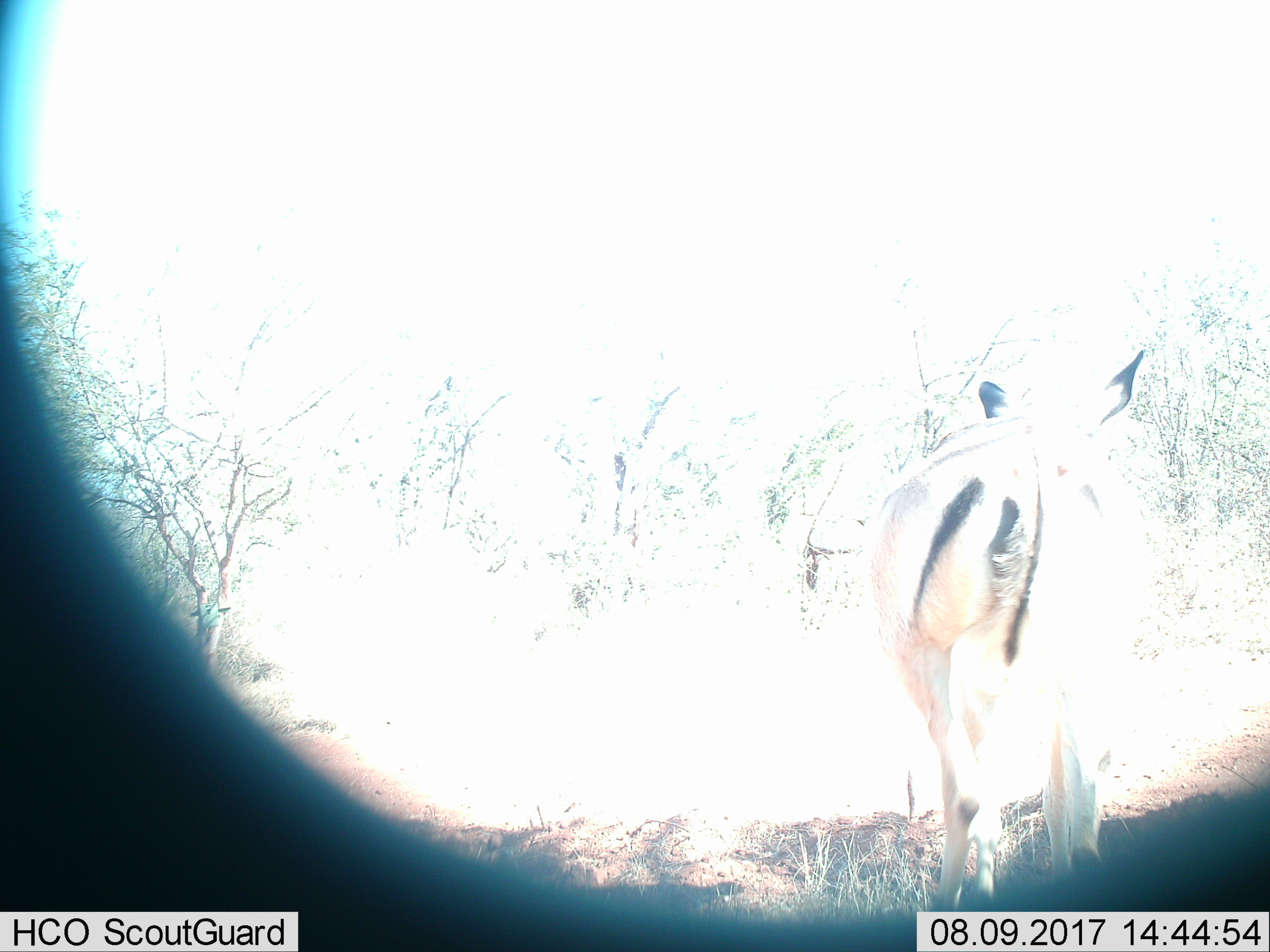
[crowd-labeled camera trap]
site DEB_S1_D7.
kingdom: Animalia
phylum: Chordata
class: Mammalia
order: Artiodactyla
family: Bovidae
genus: Aepyceros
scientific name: Aepyceros melampus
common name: impala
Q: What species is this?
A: Impala (Aepyceros melampus).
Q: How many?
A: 1.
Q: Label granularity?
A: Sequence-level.